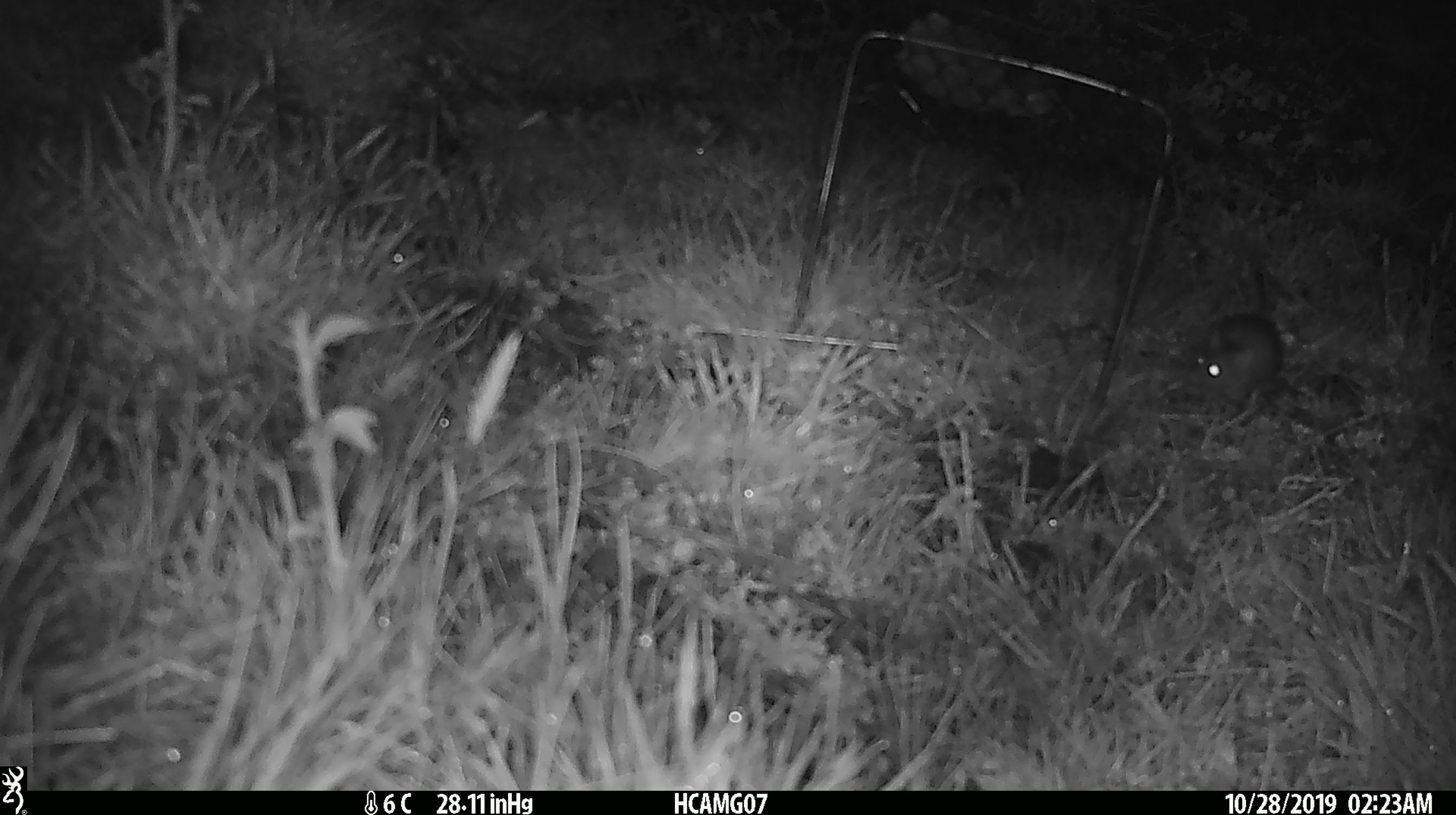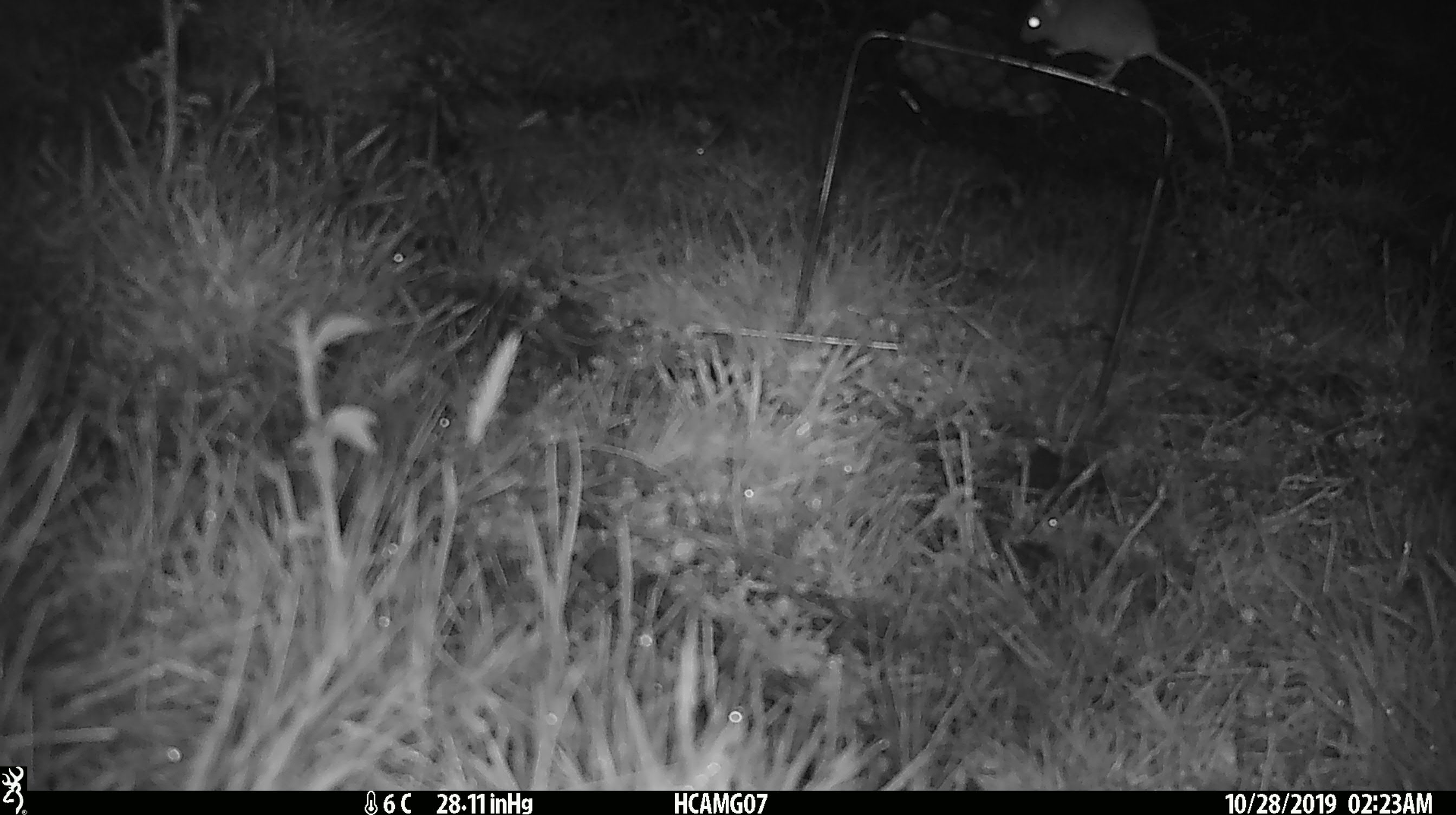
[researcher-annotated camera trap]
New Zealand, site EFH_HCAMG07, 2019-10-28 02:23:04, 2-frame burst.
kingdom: Animalia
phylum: Chordata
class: Mammalia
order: Rodentia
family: Muridae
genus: Mus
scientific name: Mus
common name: mouse